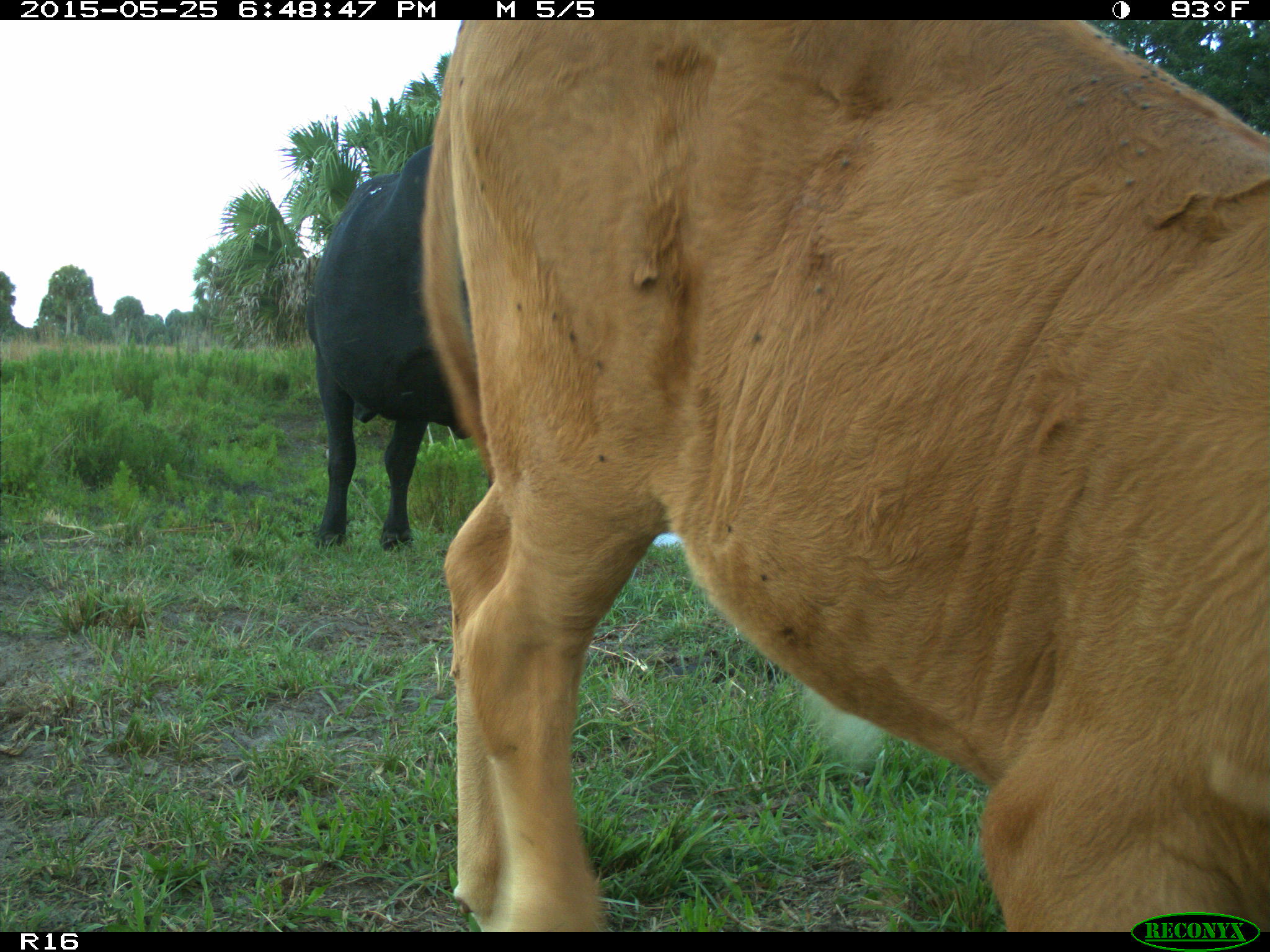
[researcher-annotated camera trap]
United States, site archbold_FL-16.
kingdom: Animalia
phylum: Chordata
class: Mammalia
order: Artiodactyla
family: Bovidae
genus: Bos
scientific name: Bos taurus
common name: domestic cow